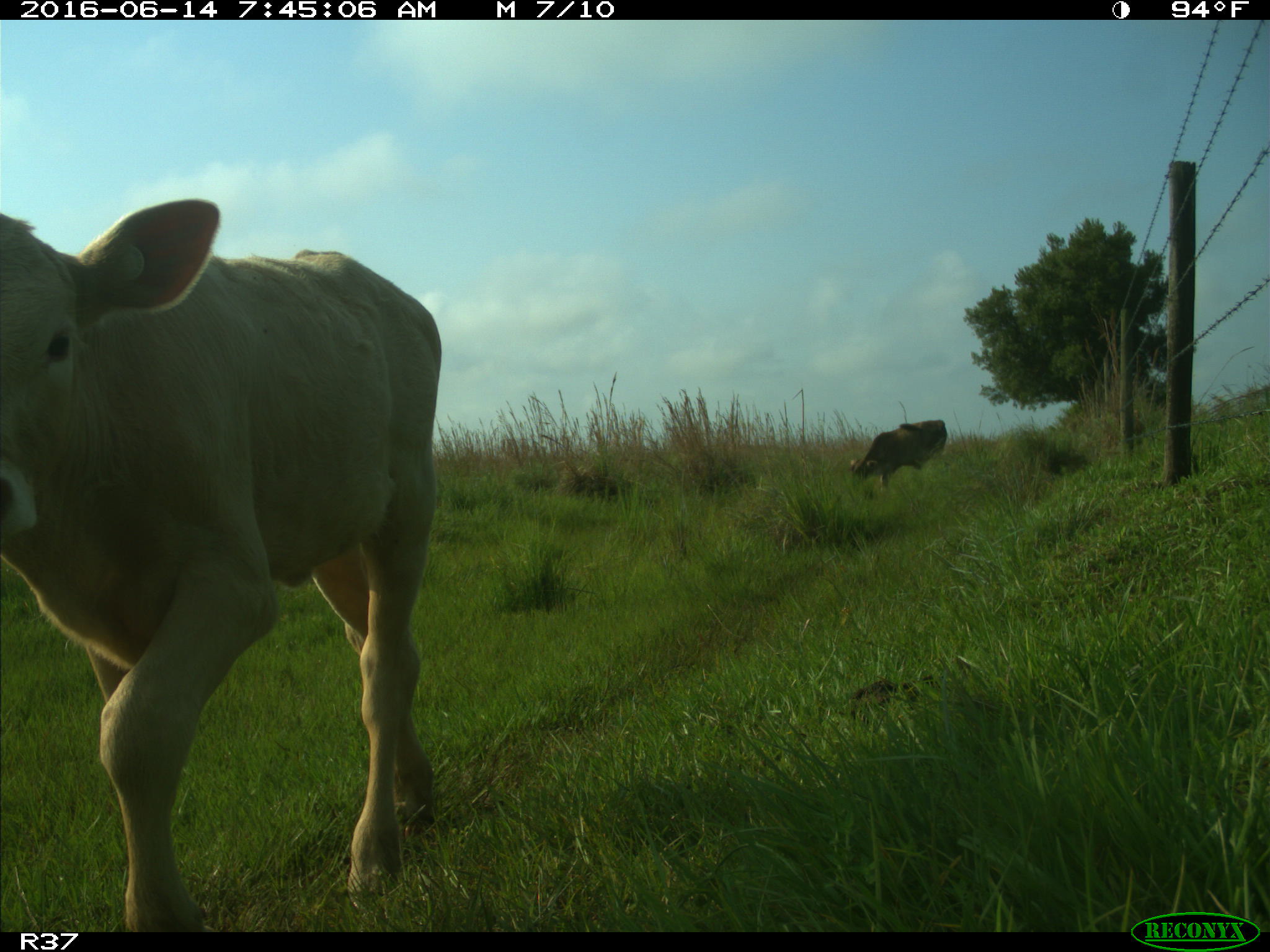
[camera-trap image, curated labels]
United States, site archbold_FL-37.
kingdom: Animalia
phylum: Chordata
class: Mammalia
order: Artiodactyla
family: Bovidae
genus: Bos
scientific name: Bos taurus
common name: domestic cow